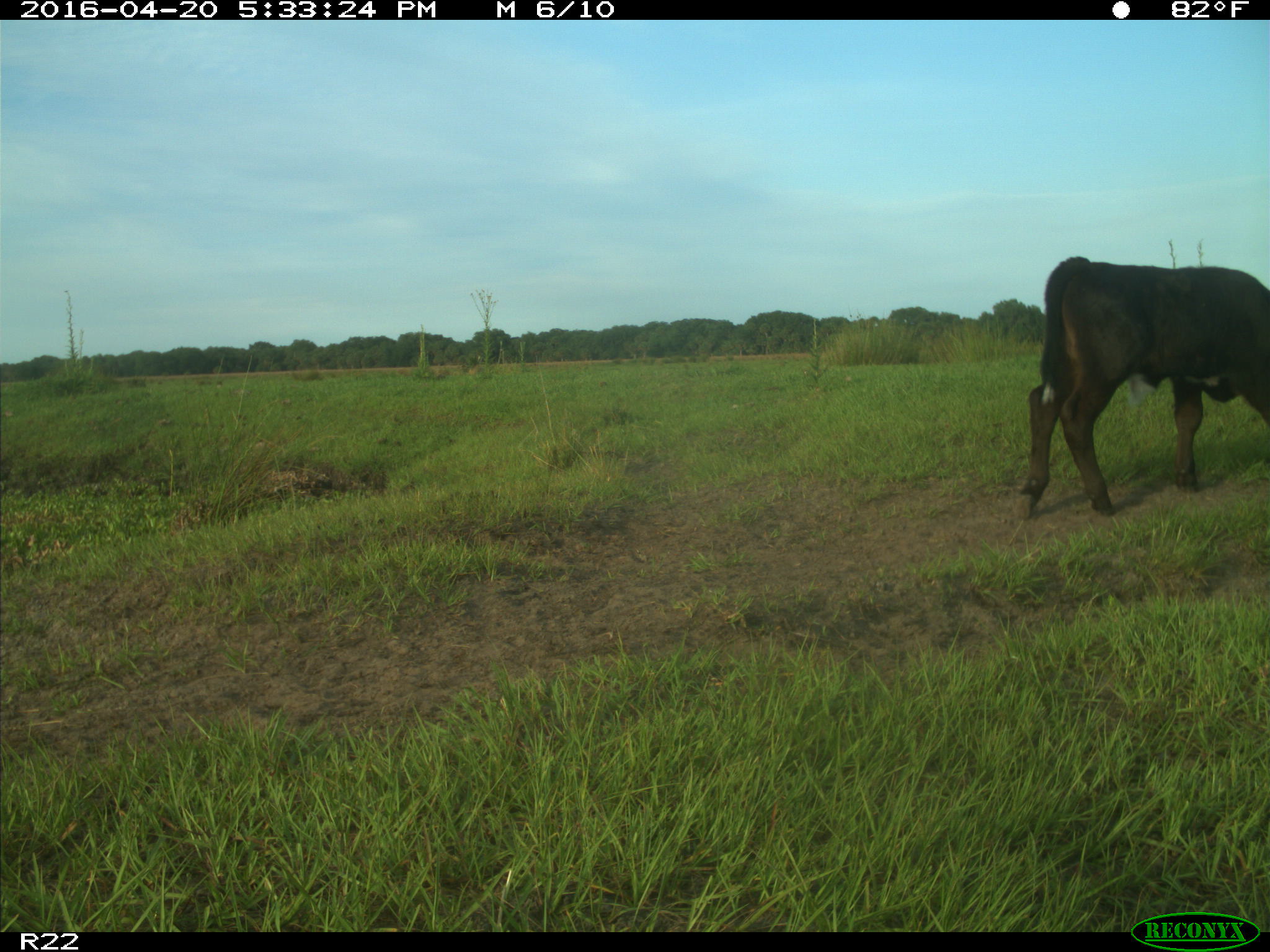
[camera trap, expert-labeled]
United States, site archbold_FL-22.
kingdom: Animalia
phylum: Chordata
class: Mammalia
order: Artiodactyla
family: Bovidae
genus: Bos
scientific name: Bos taurus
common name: domestic cow